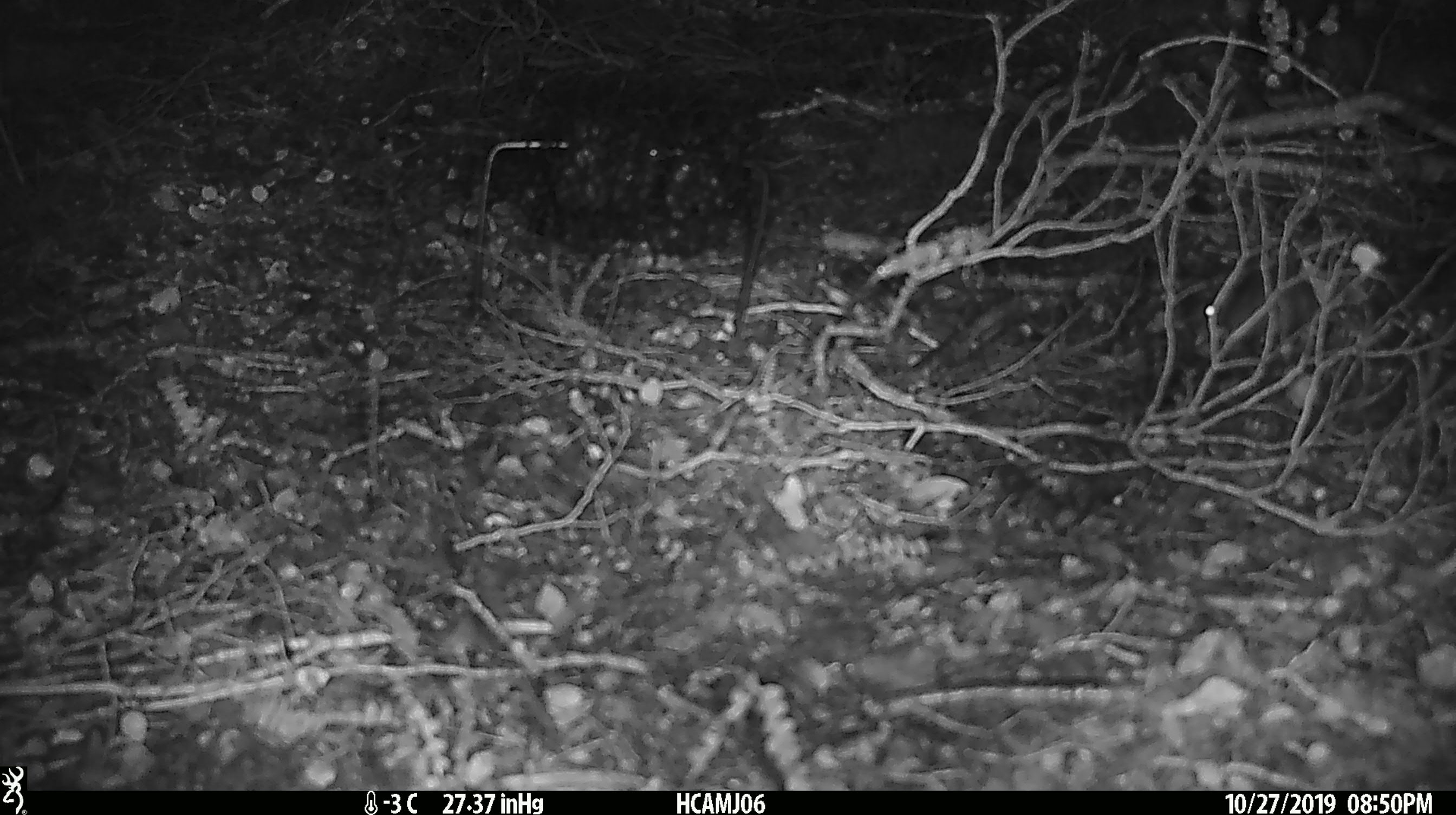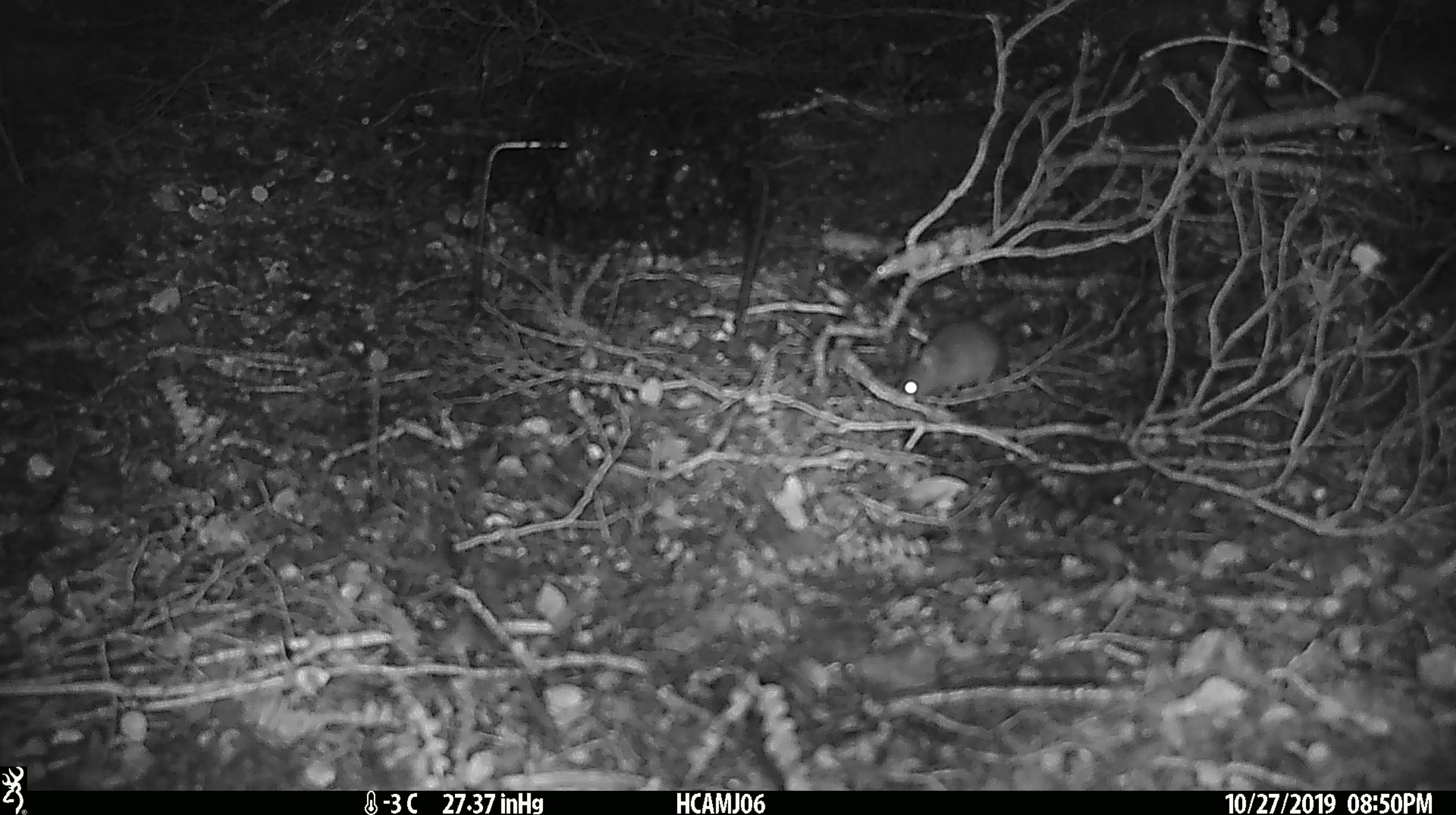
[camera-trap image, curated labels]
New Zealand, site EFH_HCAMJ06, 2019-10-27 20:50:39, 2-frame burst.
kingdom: Animalia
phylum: Chordata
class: Mammalia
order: Rodentia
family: Muridae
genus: Mus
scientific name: Mus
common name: mouse